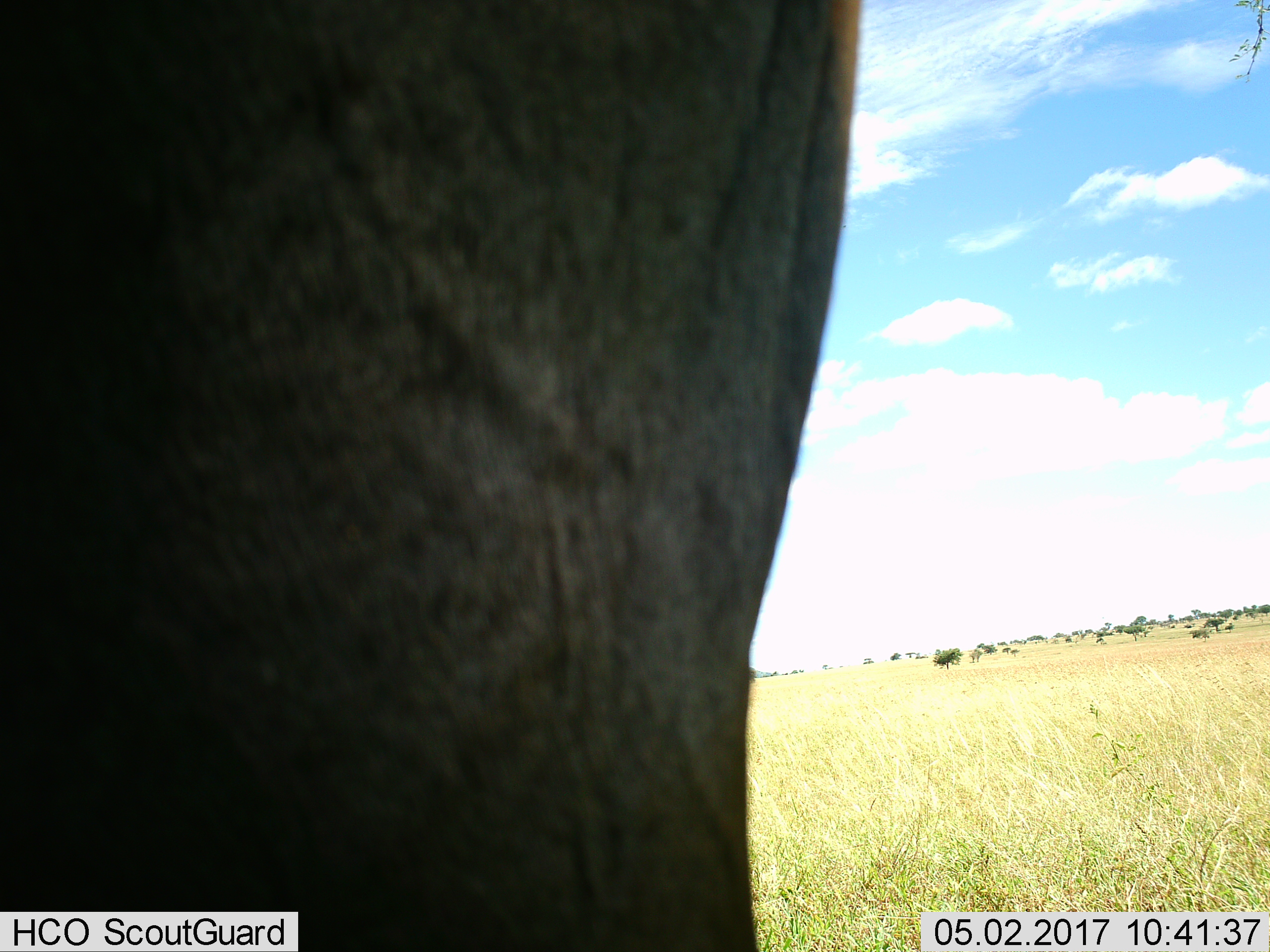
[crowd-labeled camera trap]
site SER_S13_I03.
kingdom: Animalia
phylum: Chordata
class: Mammalia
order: Artiodactyla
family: Bovidae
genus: Connochaetes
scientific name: Connochaetes taurinus taurinus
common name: blue wildebeest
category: wildebeestblue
Wildebeestblue (blue wildebeest) (Connochaetes taurinus taurinus), count 1. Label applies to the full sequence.